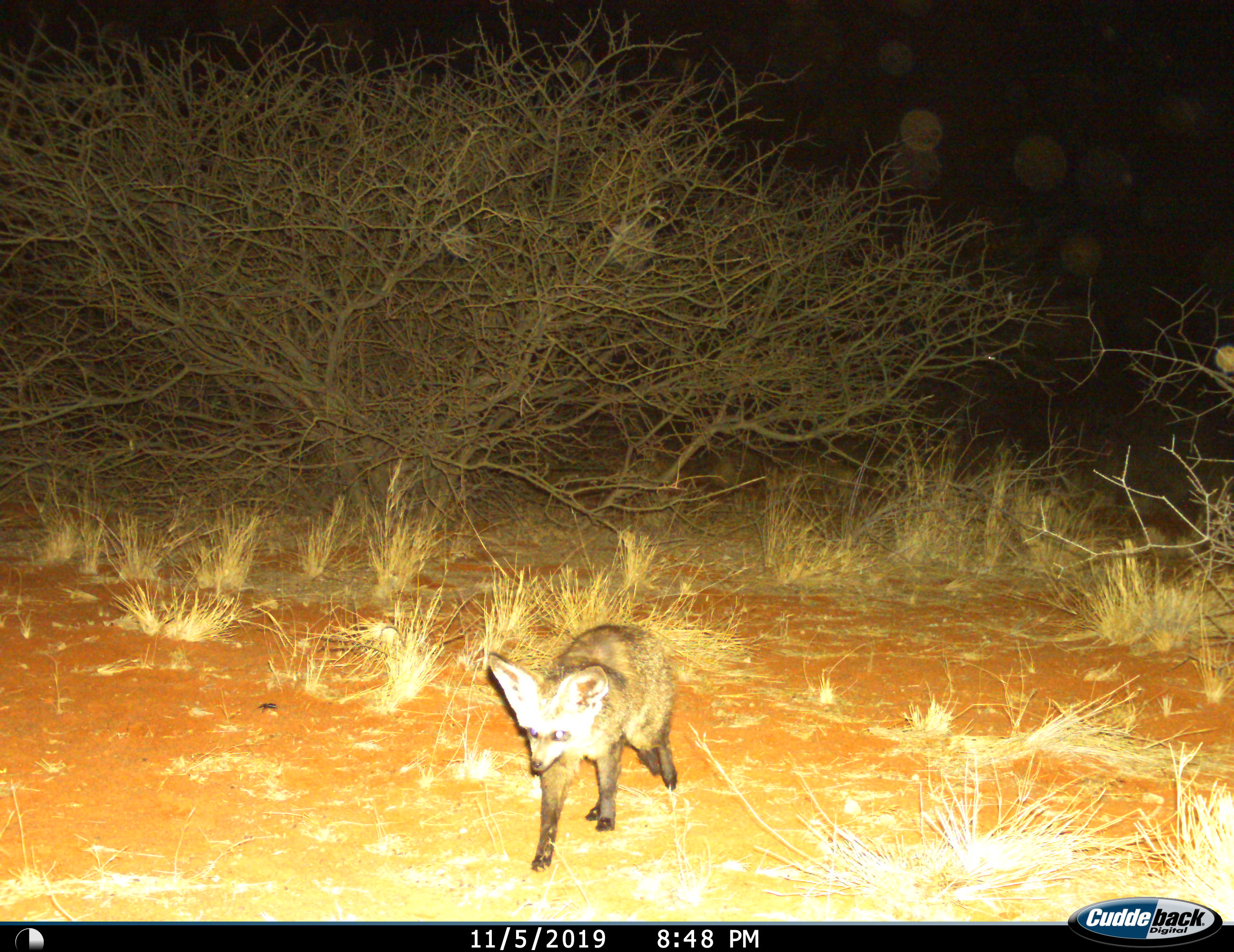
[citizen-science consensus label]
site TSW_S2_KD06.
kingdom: Animalia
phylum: Chordata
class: Mammalia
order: Carnivora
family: Canidae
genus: Otocyon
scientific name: Otocyon megalotis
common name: bat-eared fox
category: foxbateared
Foxbateared (bat-eared fox) (Otocyon megalotis), count 1. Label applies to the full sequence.